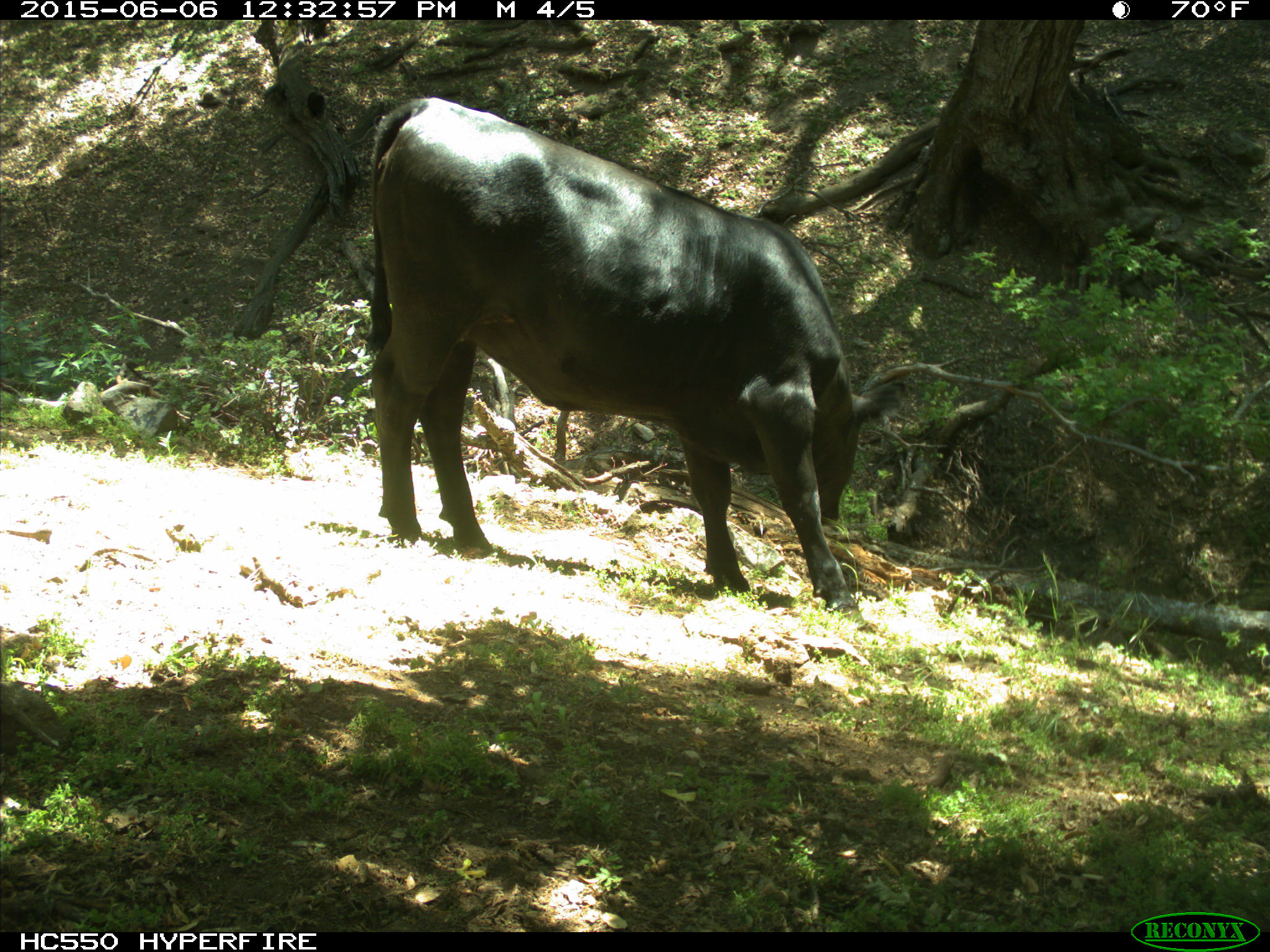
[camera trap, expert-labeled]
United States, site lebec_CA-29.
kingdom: Animalia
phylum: Chordata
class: Mammalia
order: Artiodactyla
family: Bovidae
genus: Bos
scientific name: Bos taurus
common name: domestic cow